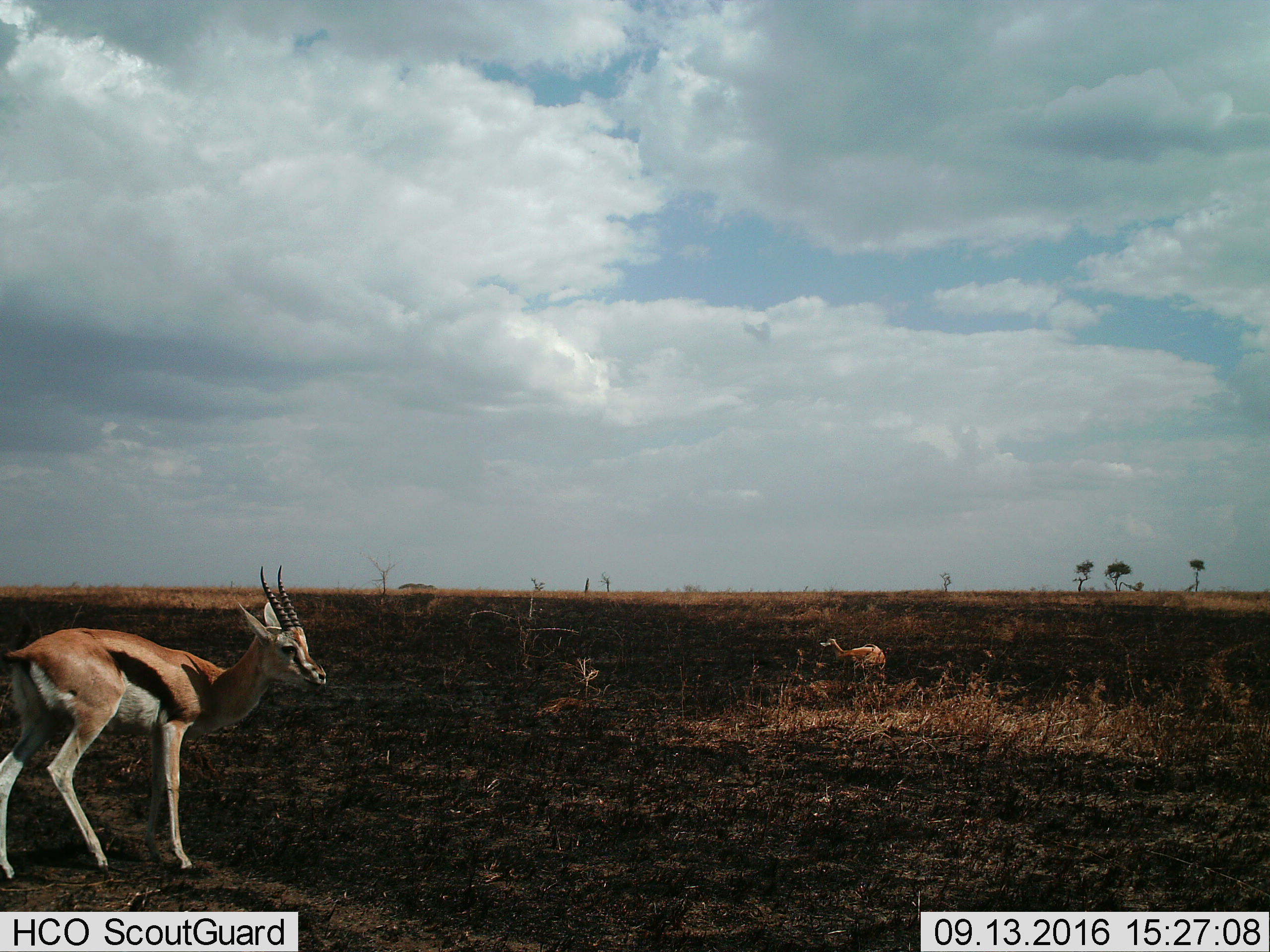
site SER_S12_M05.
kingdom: Animalia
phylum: Chordata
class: Mammalia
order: Artiodactyla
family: Bovidae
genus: Eudorcas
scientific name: Eudorcas thomsonii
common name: thomson's gazelle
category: gazellethomsons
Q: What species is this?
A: Gazellethomsons (thomson's gazelle) (Eudorcas thomsonii).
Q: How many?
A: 2.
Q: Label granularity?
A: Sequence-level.